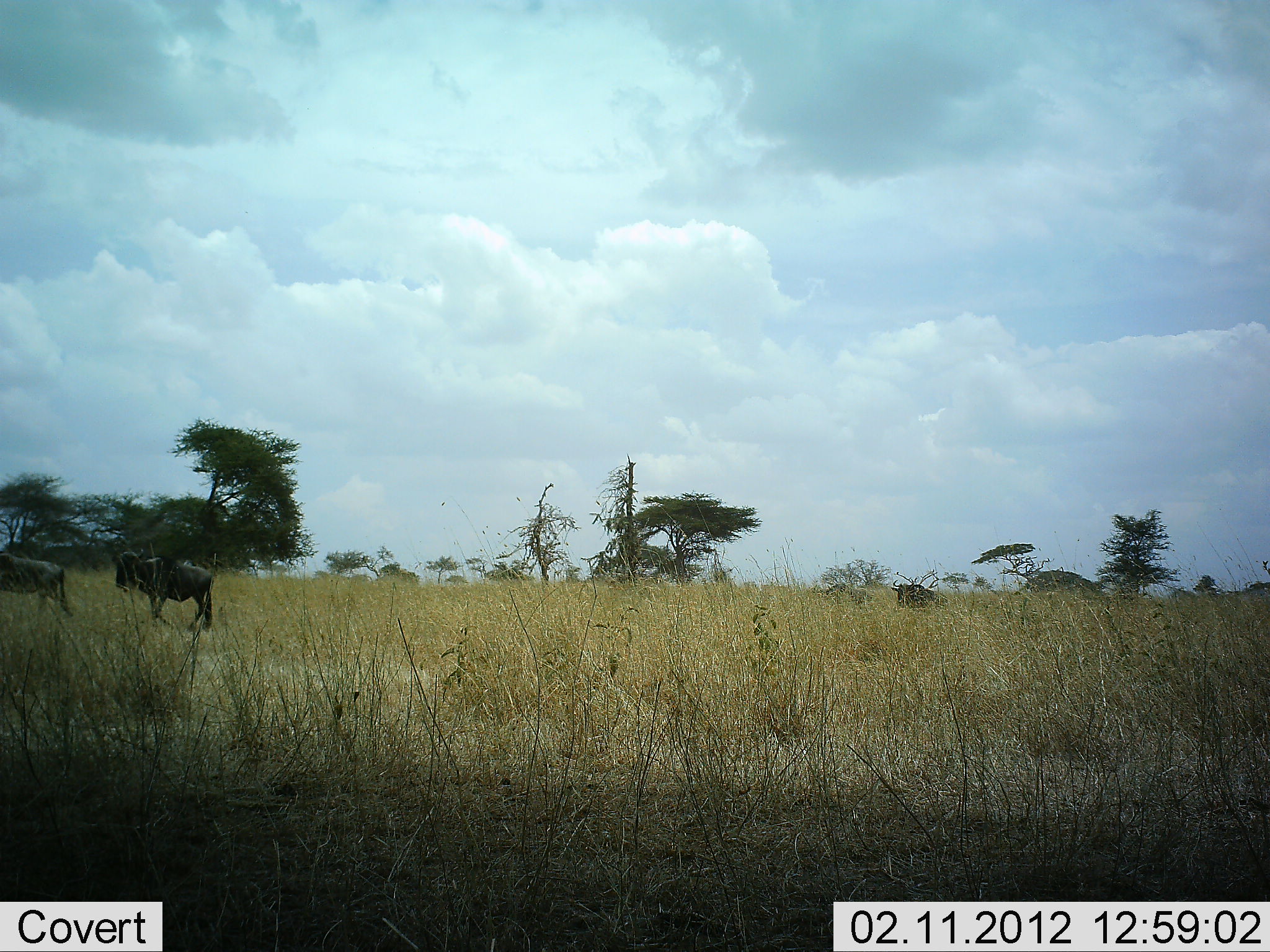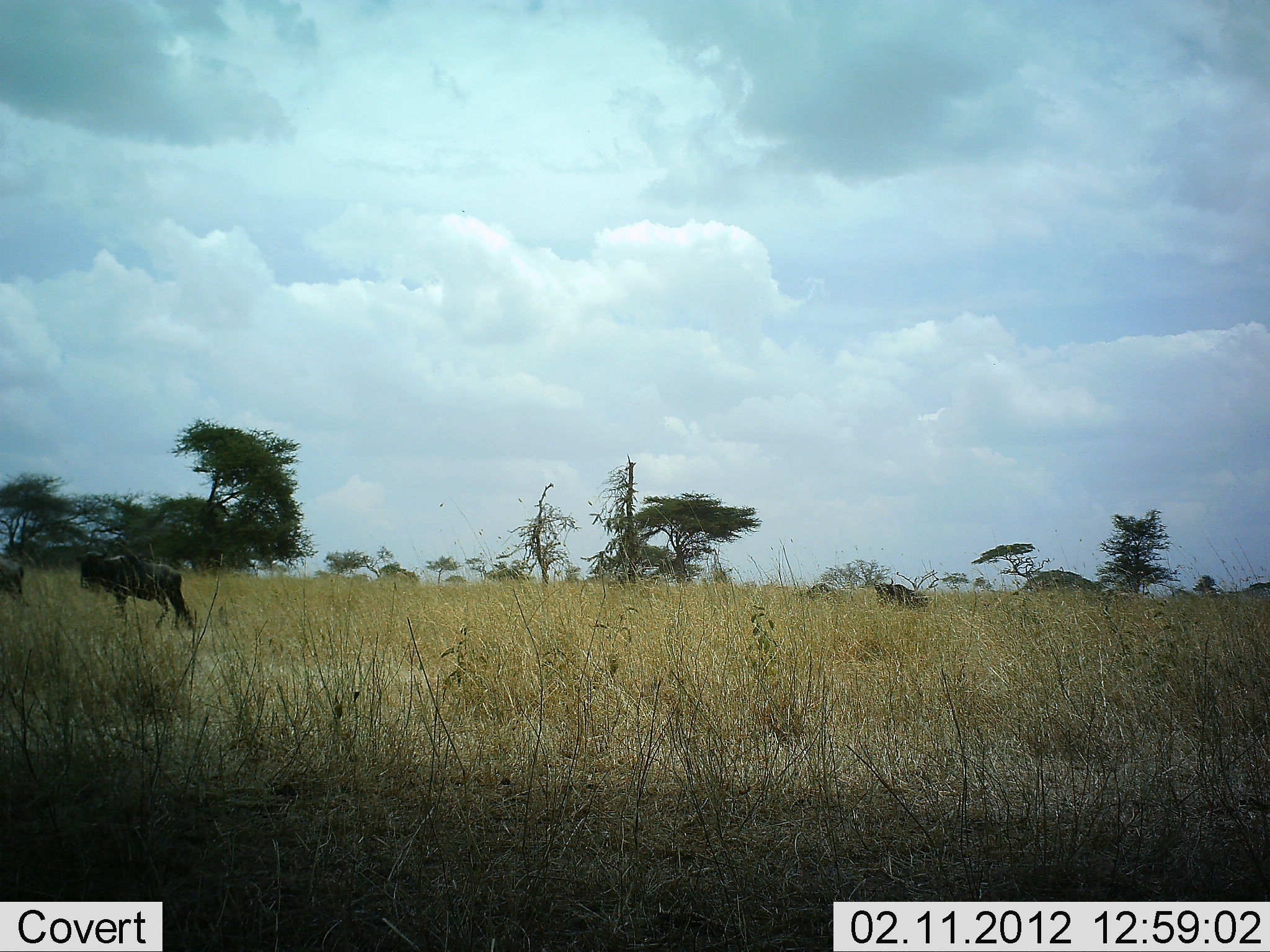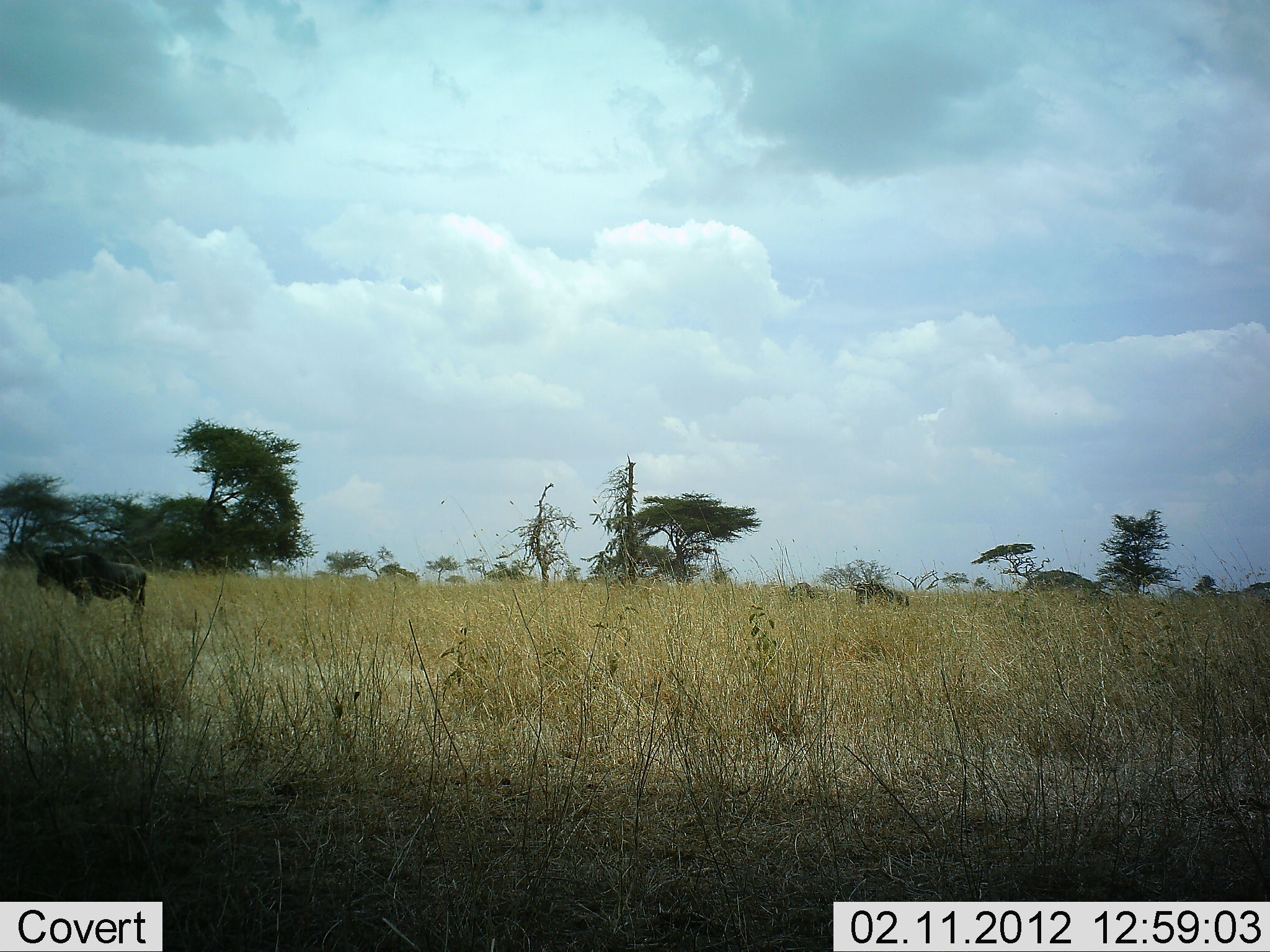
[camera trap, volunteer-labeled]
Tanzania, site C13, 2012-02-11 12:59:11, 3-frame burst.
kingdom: Animalia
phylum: Chordata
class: Mammalia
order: Artiodactyla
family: Bovidae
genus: Connochaetes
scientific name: Connochaetes taurinus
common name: blue wildebeest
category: wildebeest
Wildebeest (blue wildebeest) (Connochaetes taurinus), count 5. Behavior (volunteer vote fractions): standing 13%, resting 0%, moving 93%, interacting 0%. Young present (vote fraction): 0%. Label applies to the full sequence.